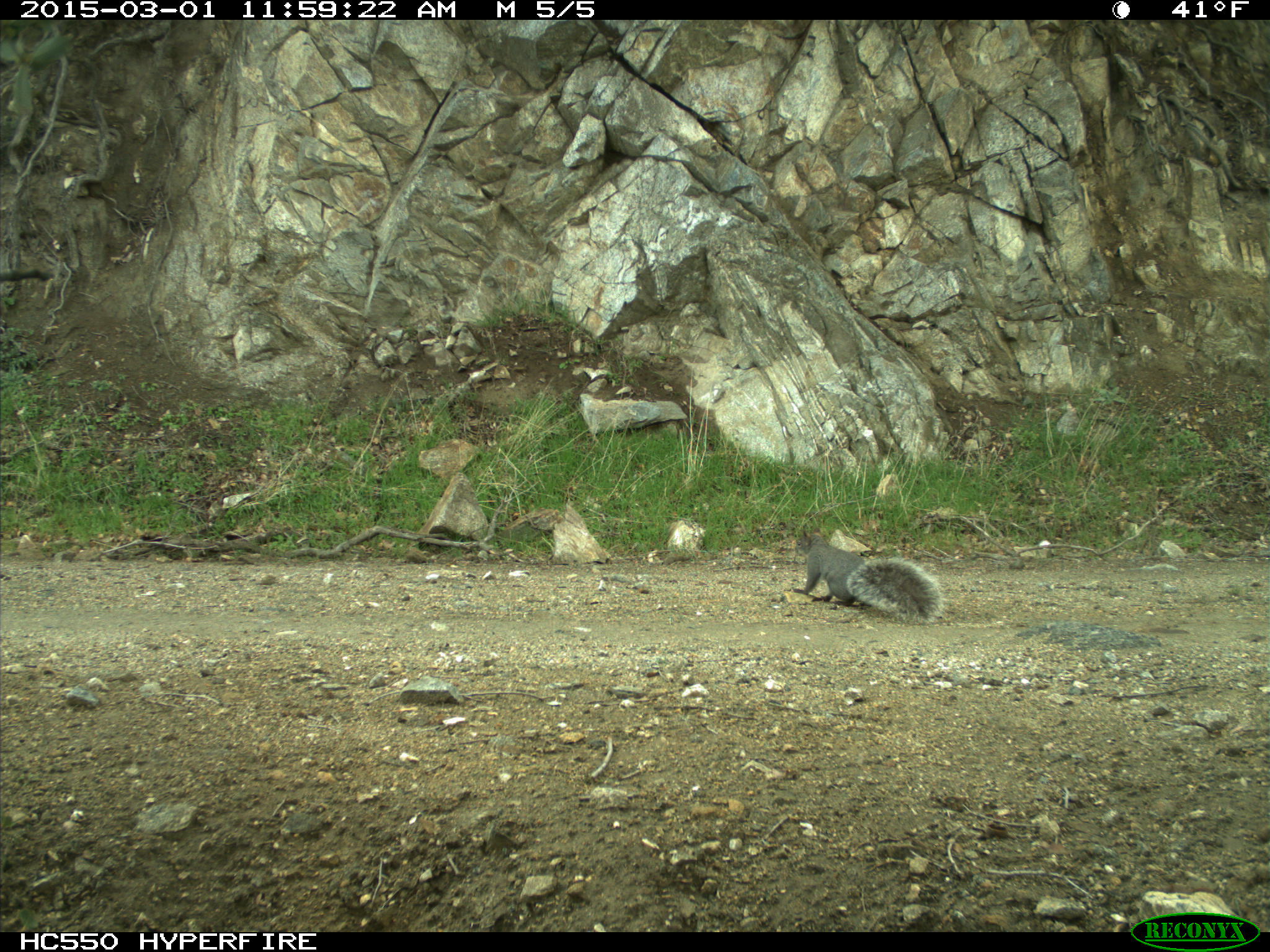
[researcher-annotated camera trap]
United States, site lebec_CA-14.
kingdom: Animalia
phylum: Chordata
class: Mammalia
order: Rodentia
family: Sciuridae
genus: Sciurus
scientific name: Sciurus carolinensis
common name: eastern gray squirrel